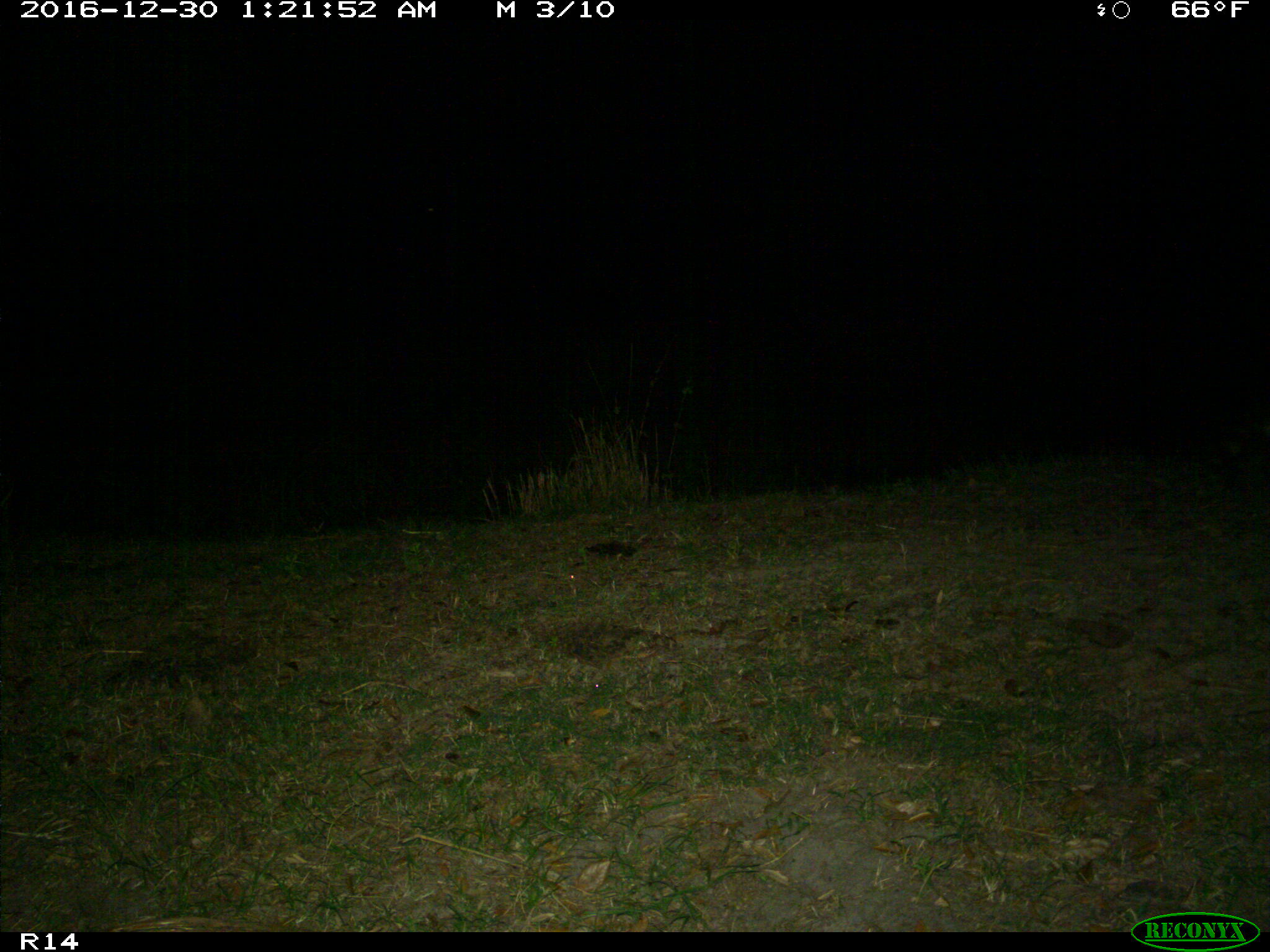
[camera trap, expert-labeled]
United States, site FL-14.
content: no animal present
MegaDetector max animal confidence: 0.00